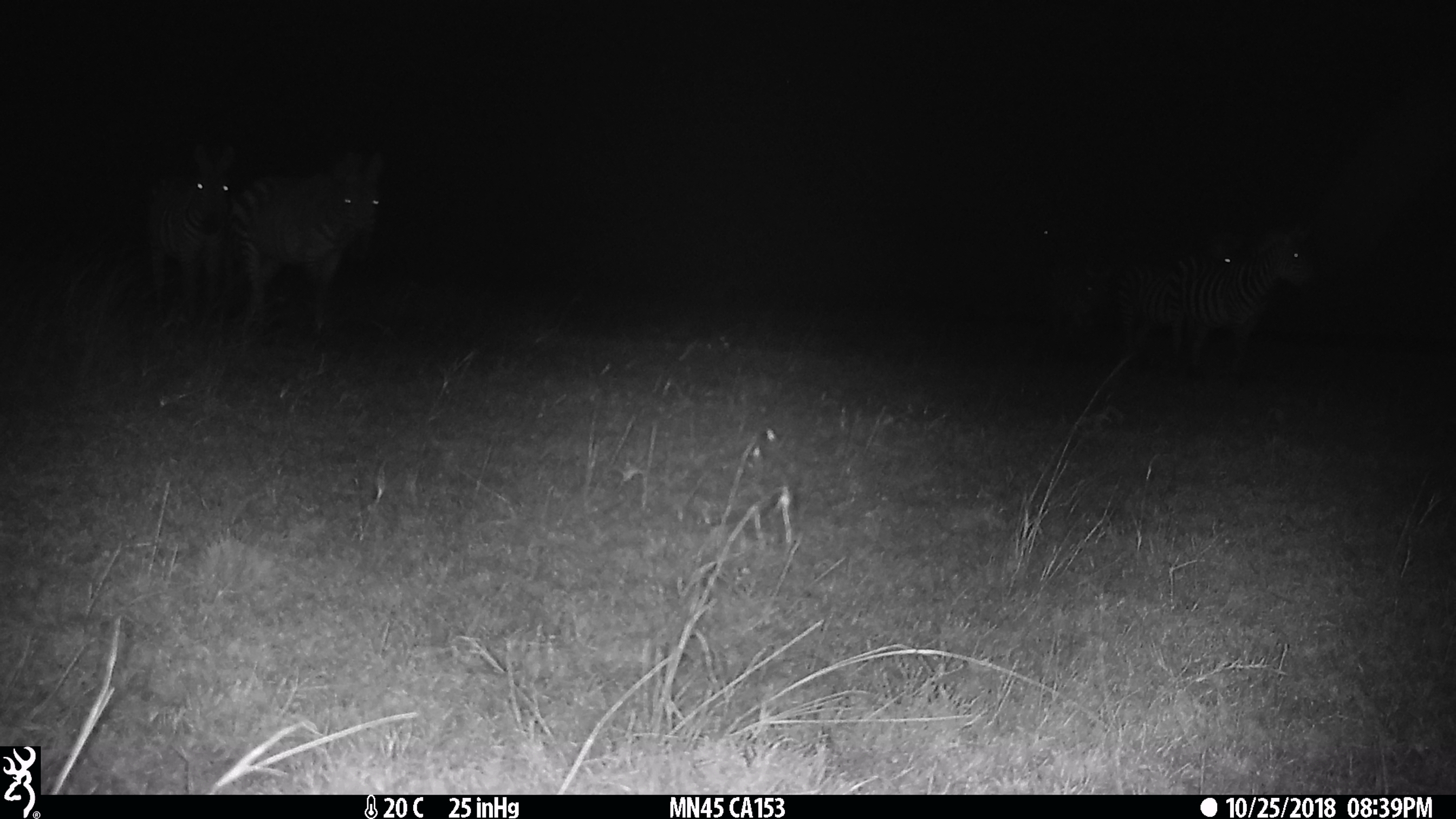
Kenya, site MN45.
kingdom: Animalia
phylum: Chordata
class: Mammalia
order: Perissodactyla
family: Equidae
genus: Equus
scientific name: Equus quagga burchellii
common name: burchell's zebra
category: zebra